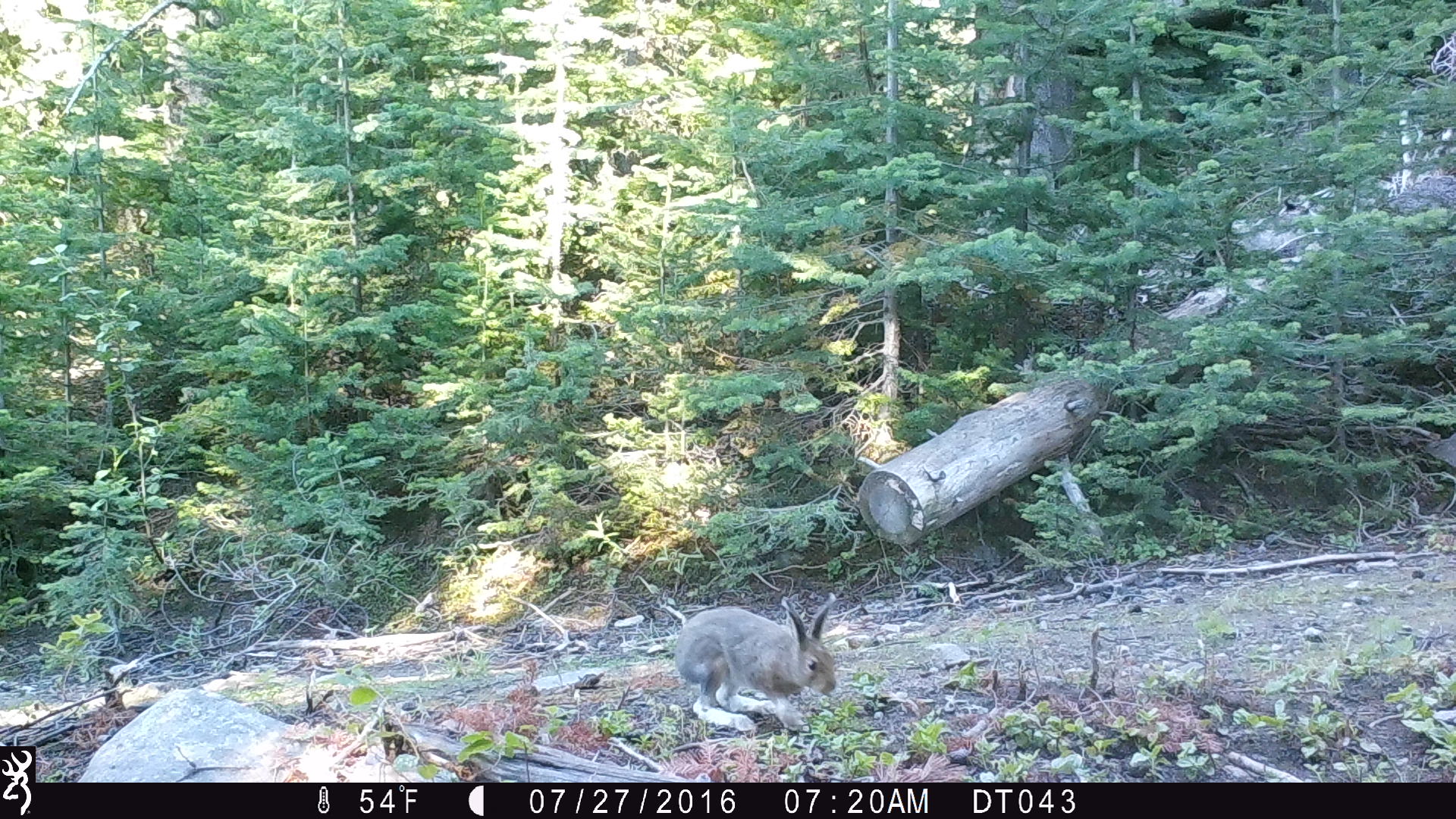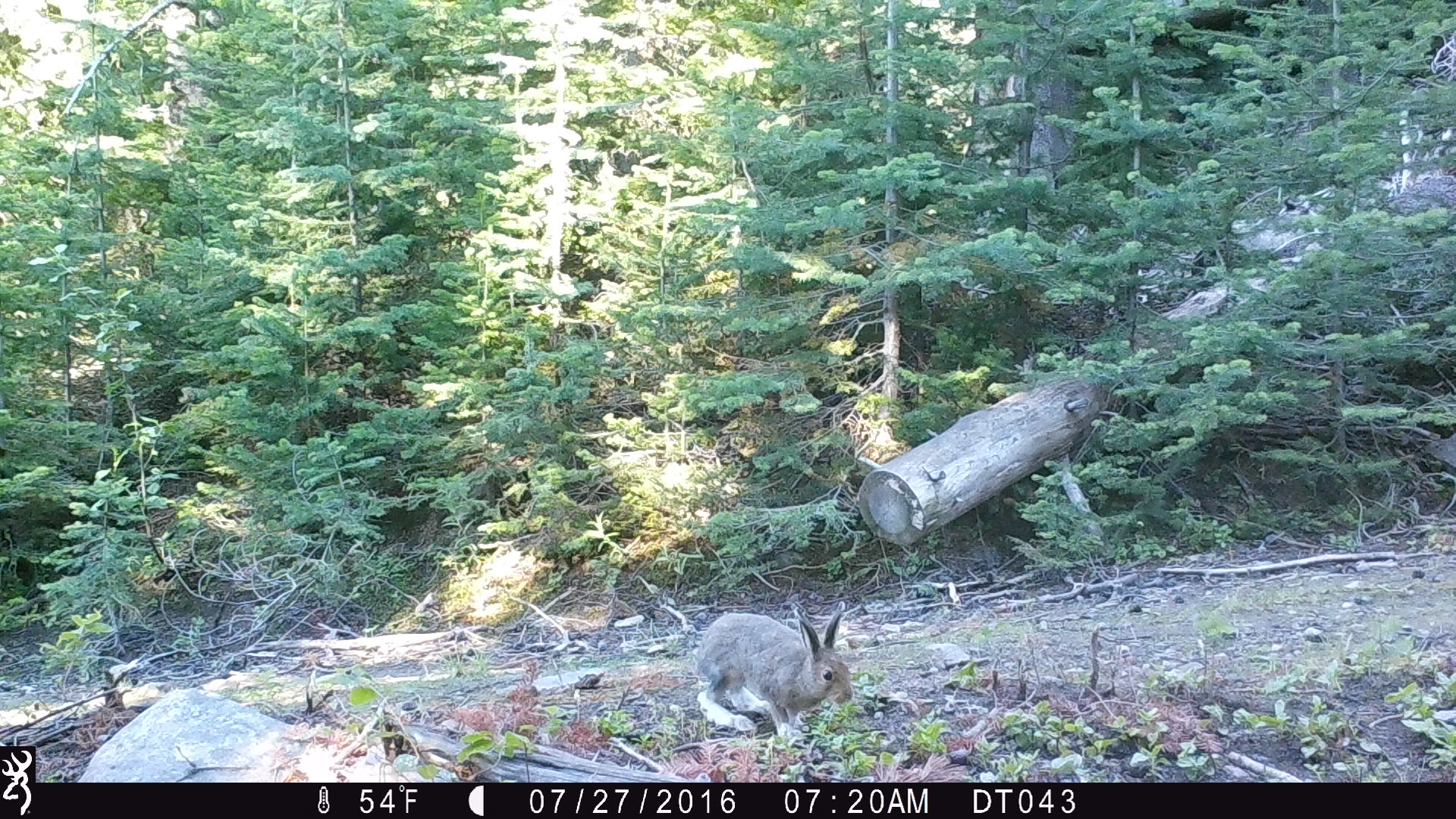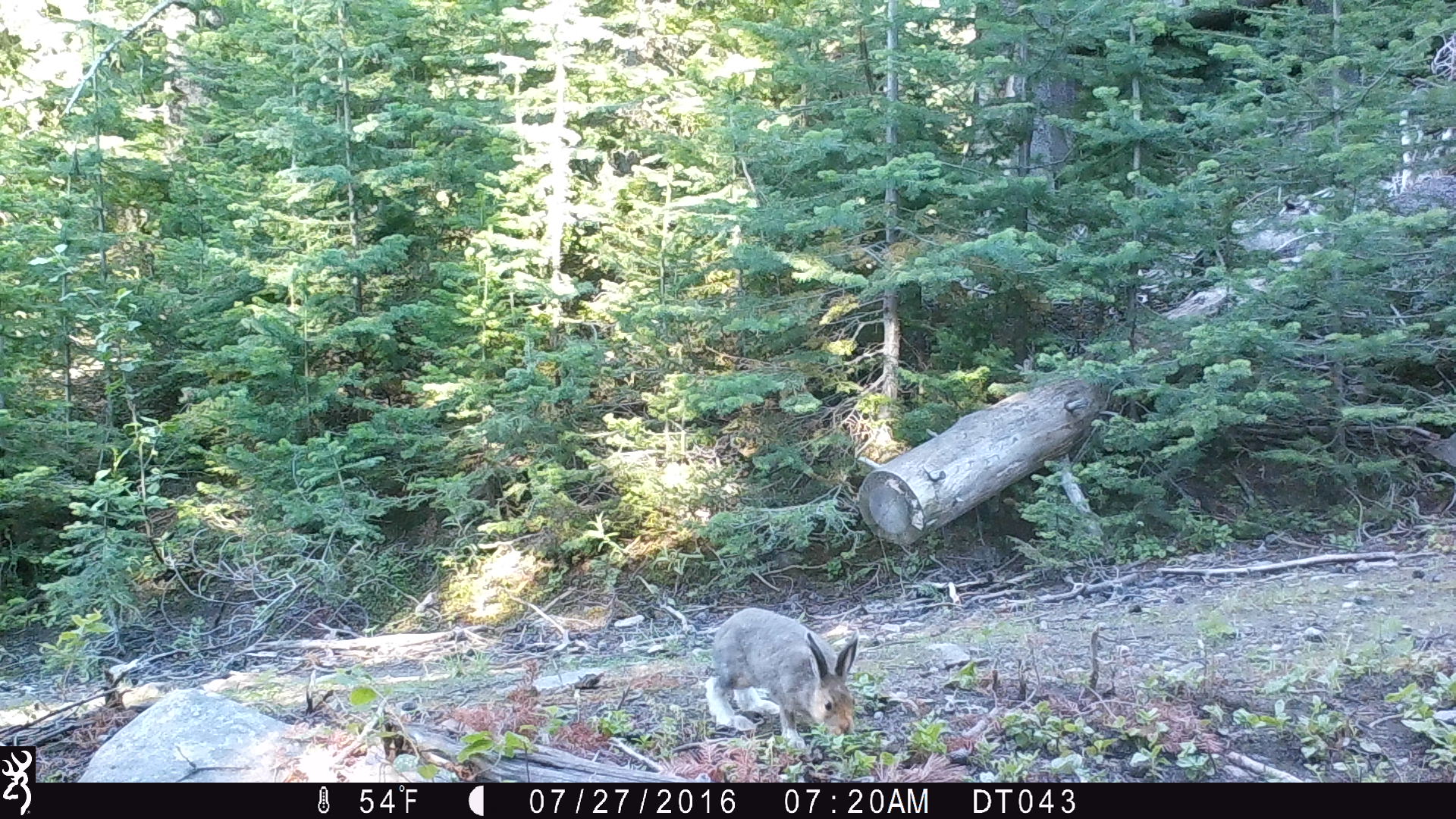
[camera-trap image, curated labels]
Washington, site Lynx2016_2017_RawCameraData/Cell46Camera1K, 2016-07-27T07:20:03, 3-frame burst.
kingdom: Animalia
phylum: Chordata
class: Mammalia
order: Lagomorpha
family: Leporidae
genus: Lepus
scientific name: Lepus americanus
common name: snowshoe hare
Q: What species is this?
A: Lepus americanus (snowshoe hare).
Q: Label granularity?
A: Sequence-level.